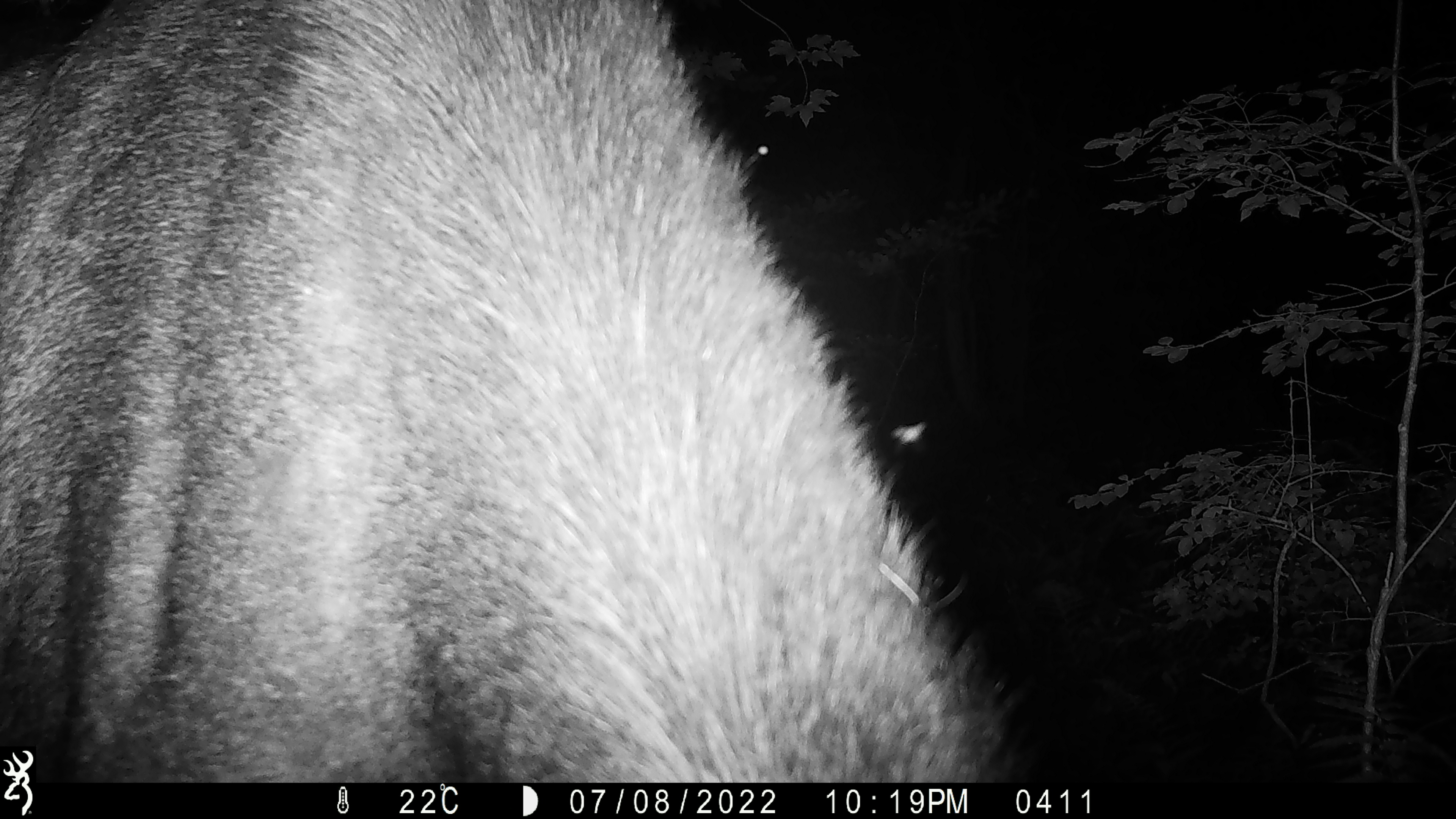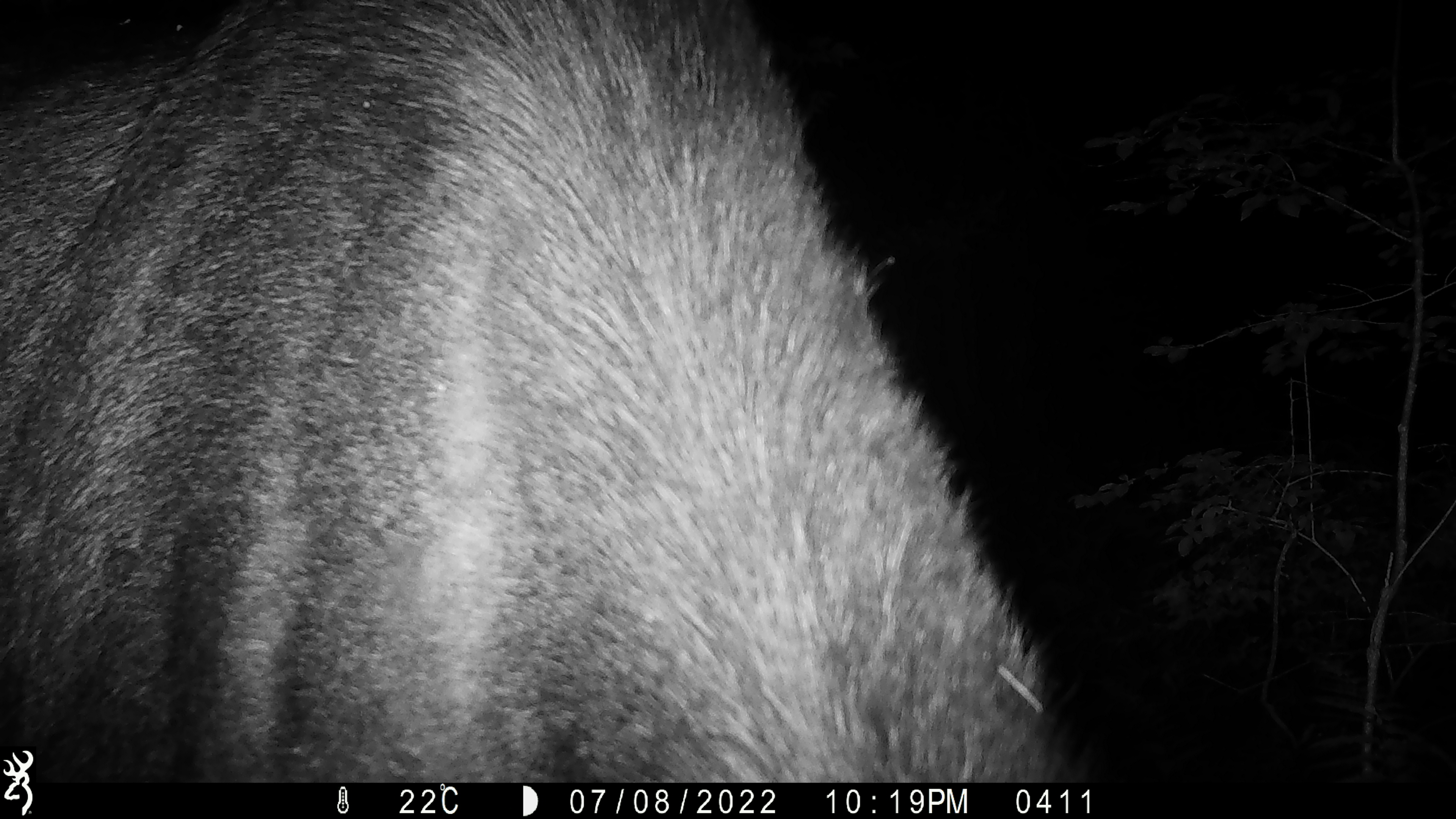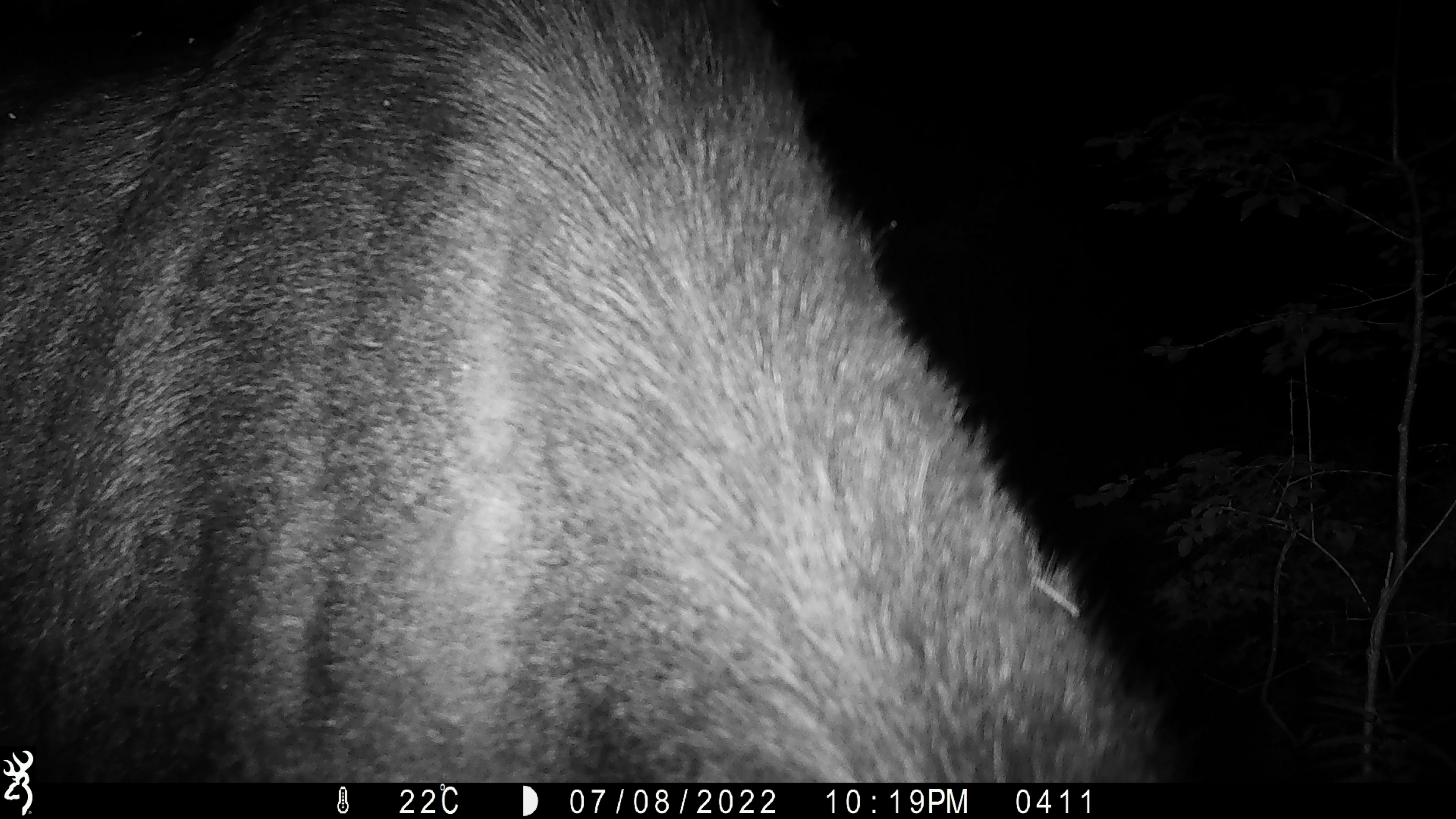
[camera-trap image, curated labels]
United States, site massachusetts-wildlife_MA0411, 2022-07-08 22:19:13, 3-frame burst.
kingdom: Animalia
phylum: Chordata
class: Mammalia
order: Artiodactyla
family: Cervidae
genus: Alces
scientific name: Alces alces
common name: moose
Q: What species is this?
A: Moose (Alces alces).